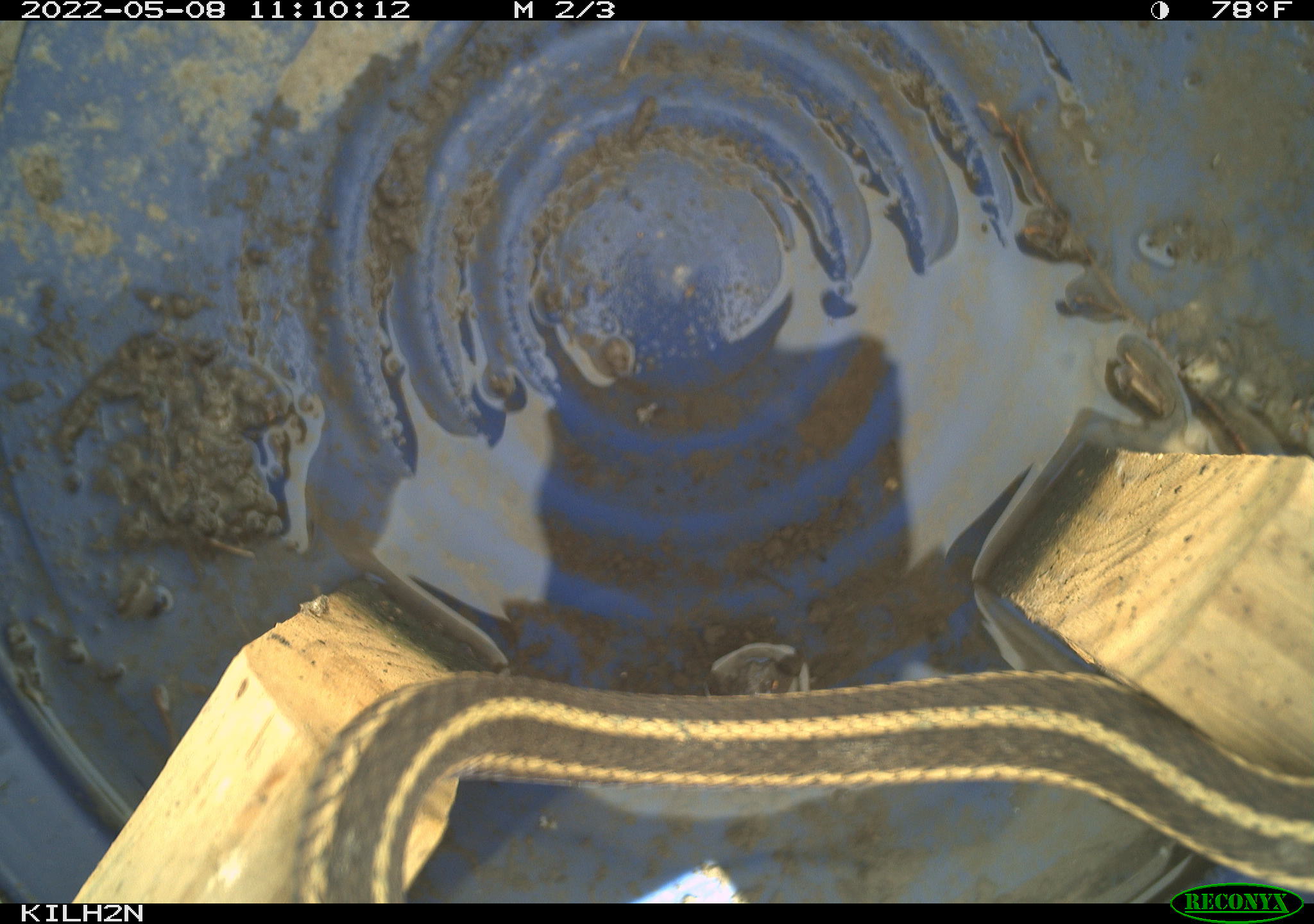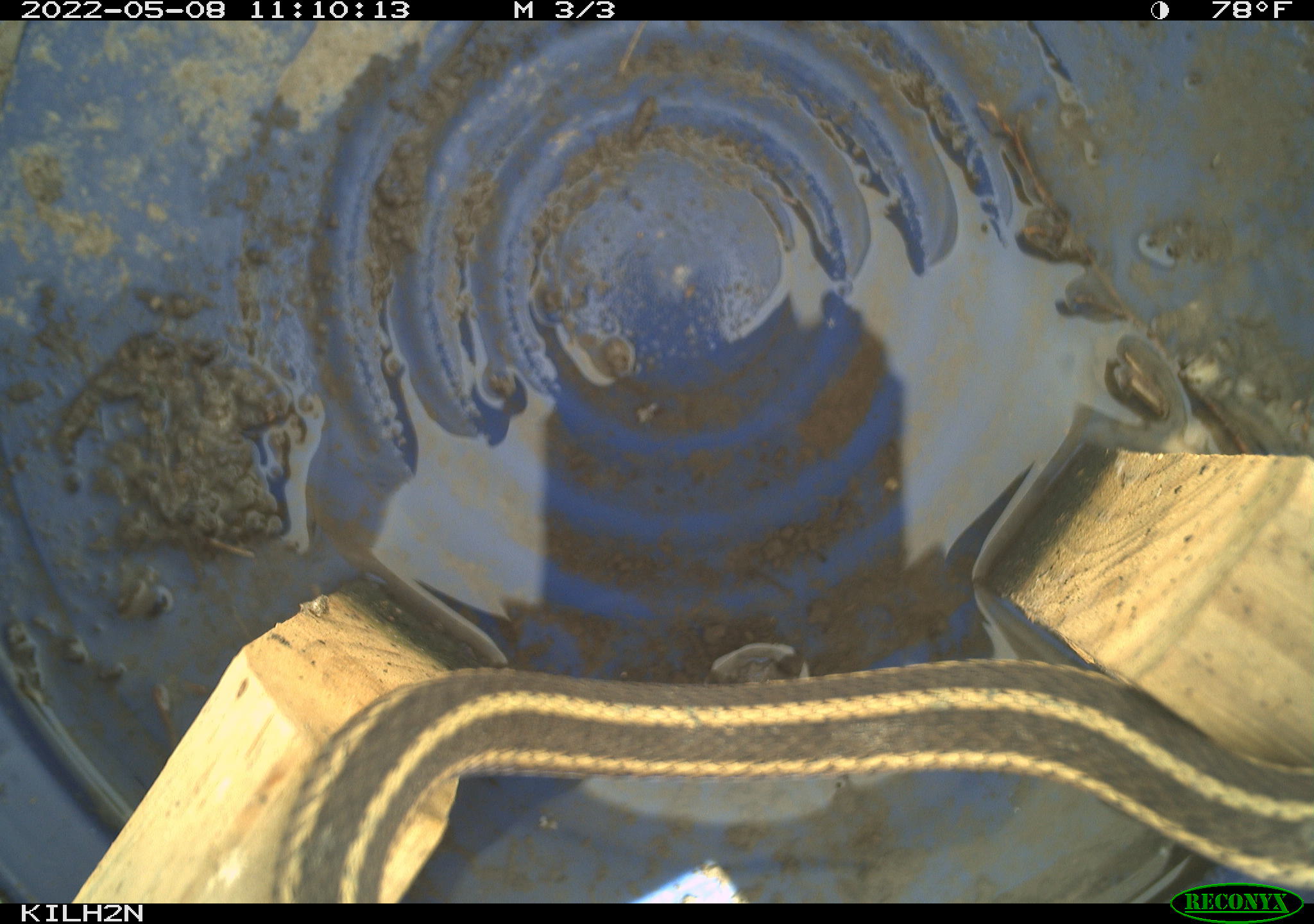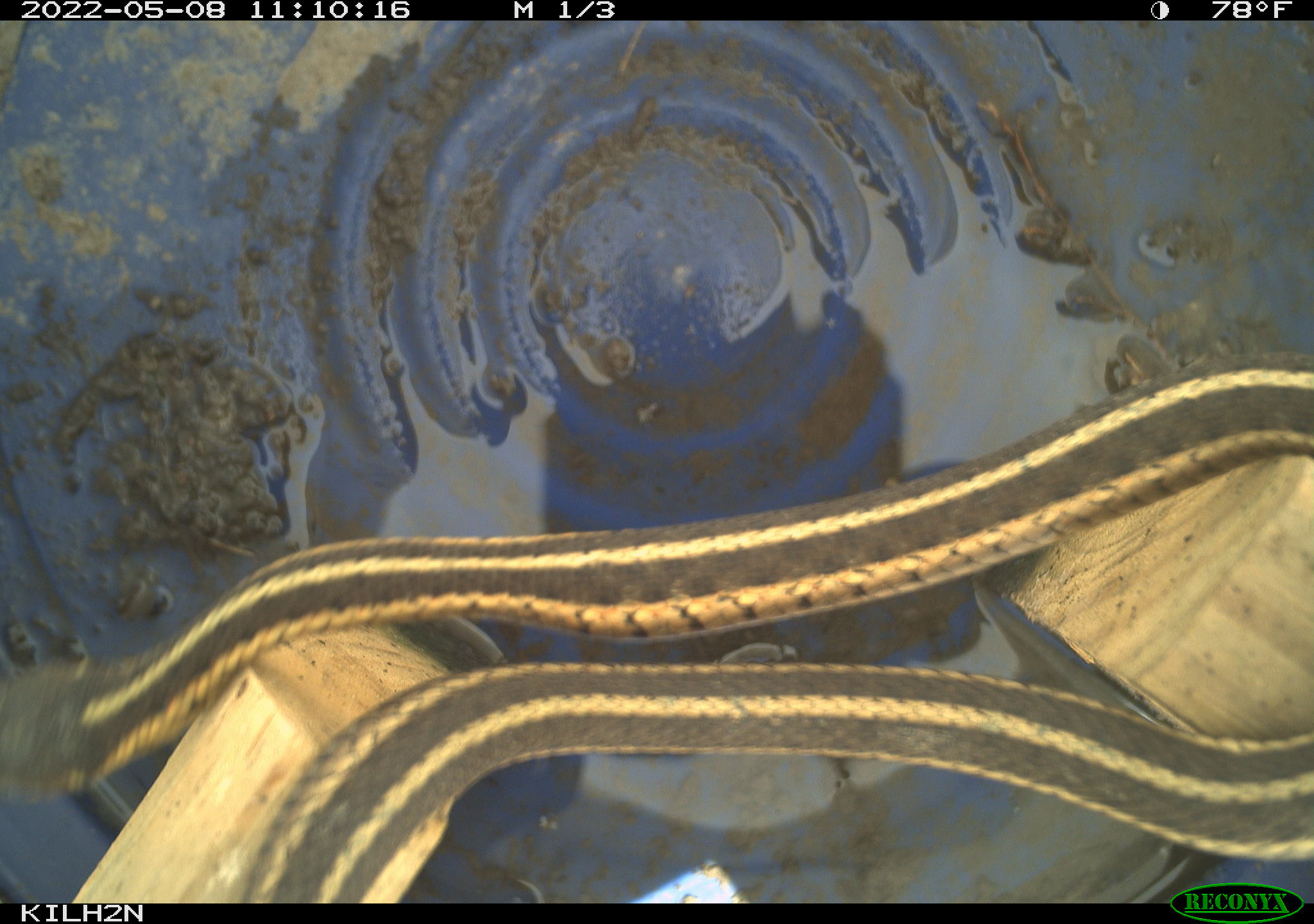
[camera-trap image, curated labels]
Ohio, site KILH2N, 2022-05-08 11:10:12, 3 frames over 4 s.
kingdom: Animalia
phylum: Chordata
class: Reptilia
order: Squamata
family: Colubridae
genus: Thamnophis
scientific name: Thamnophis sirtalis sirtalis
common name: eastern gartersnake